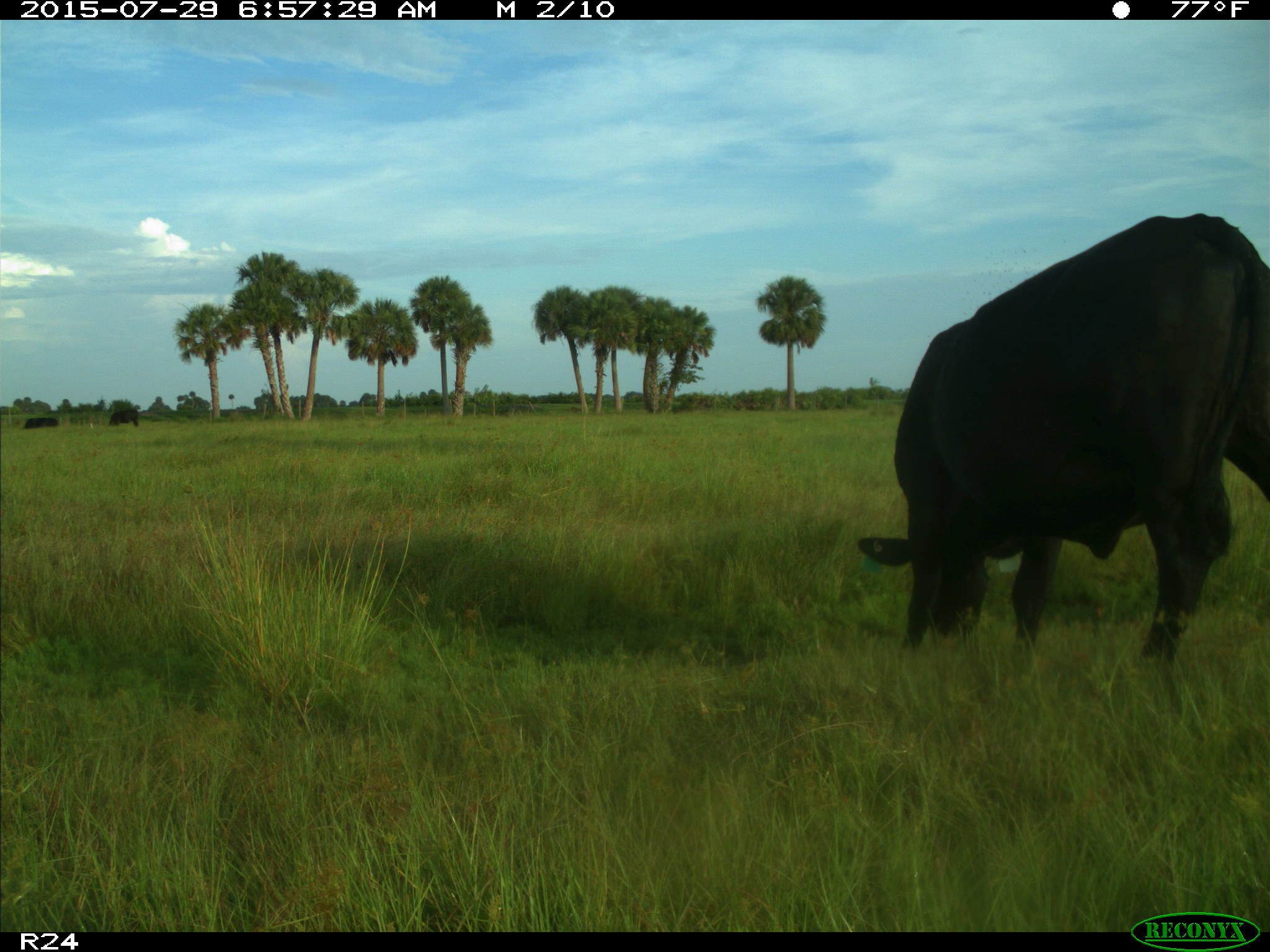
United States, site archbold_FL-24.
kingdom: Animalia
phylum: Chordata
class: Mammalia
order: Artiodactyla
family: Bovidae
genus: Bos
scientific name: Bos taurus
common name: domestic cow